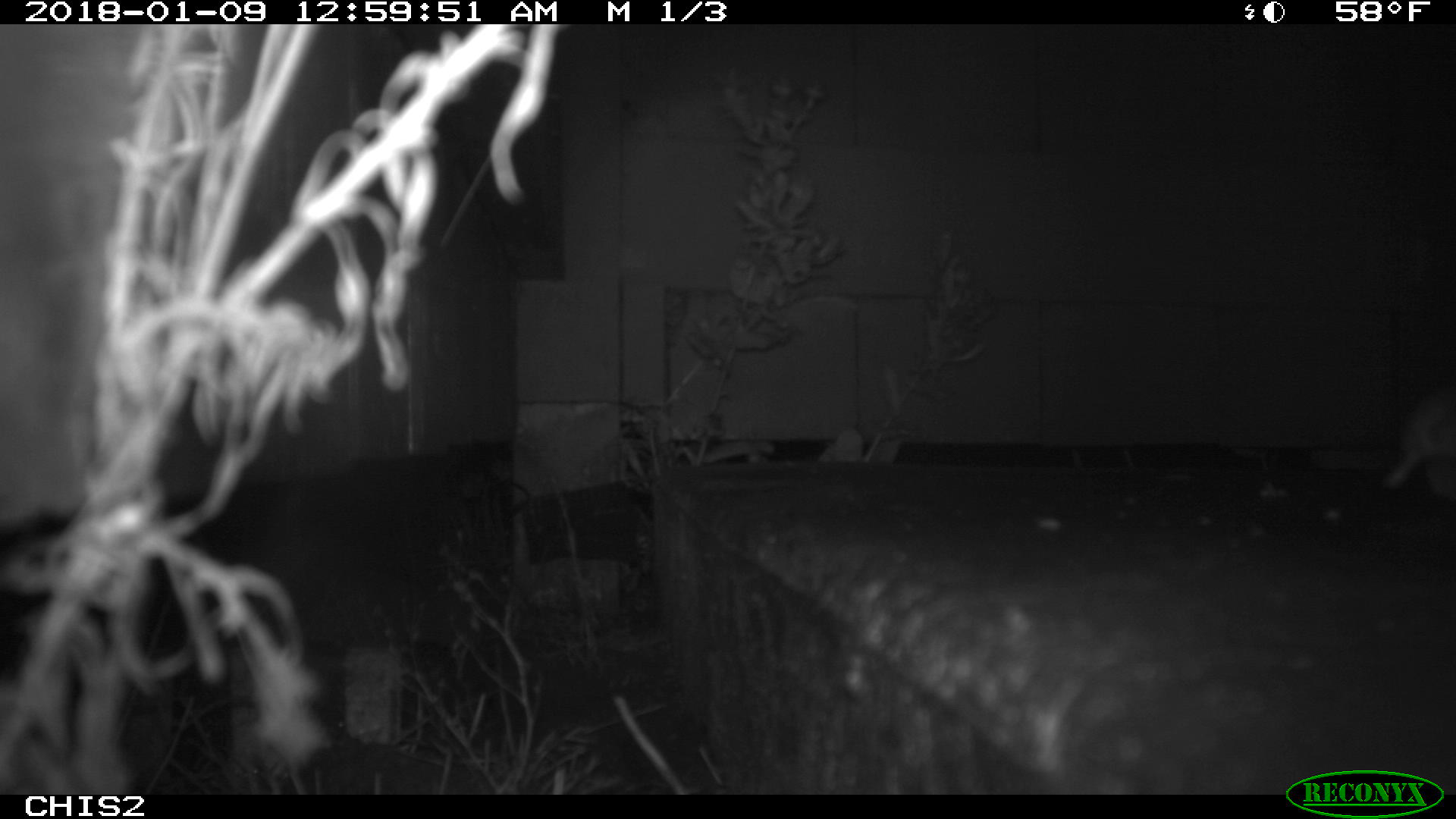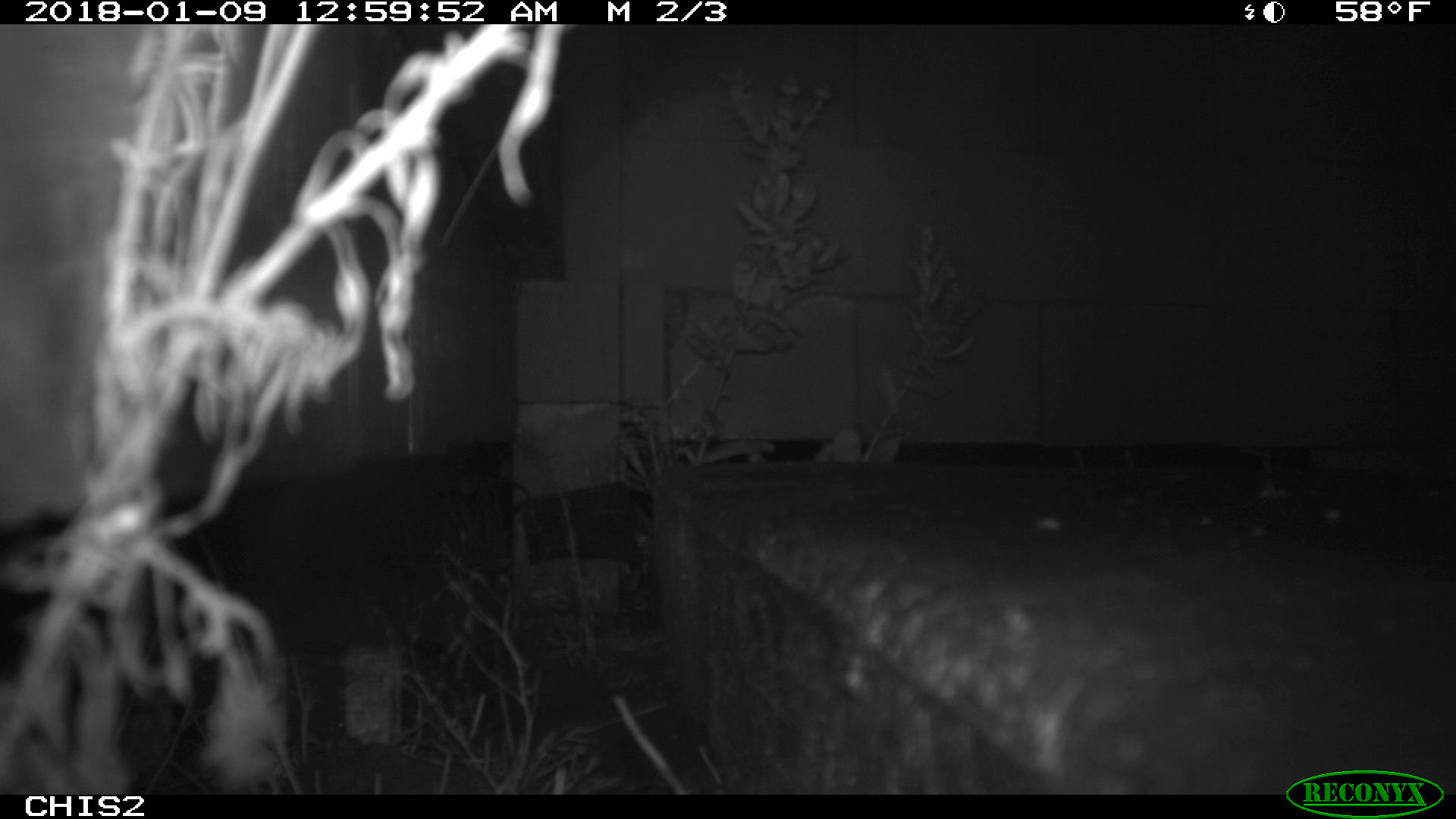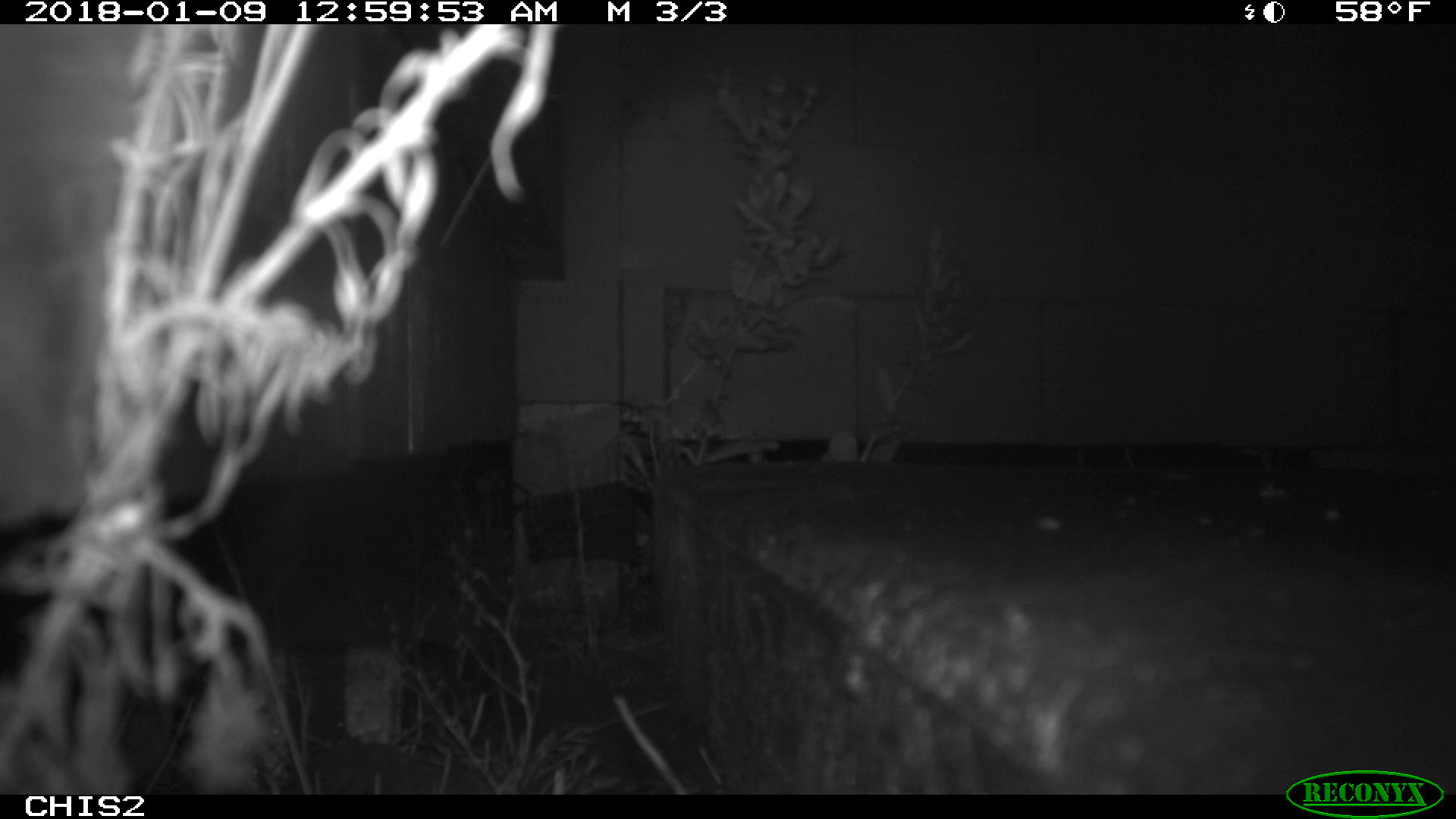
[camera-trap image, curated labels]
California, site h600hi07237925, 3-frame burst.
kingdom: Animalia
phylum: Chordata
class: Mammalia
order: Rodentia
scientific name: Rodentia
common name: rodent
Rodent (Rodentia).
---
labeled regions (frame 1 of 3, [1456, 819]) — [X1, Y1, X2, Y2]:
rodent: [1379, 386, 1455, 497]